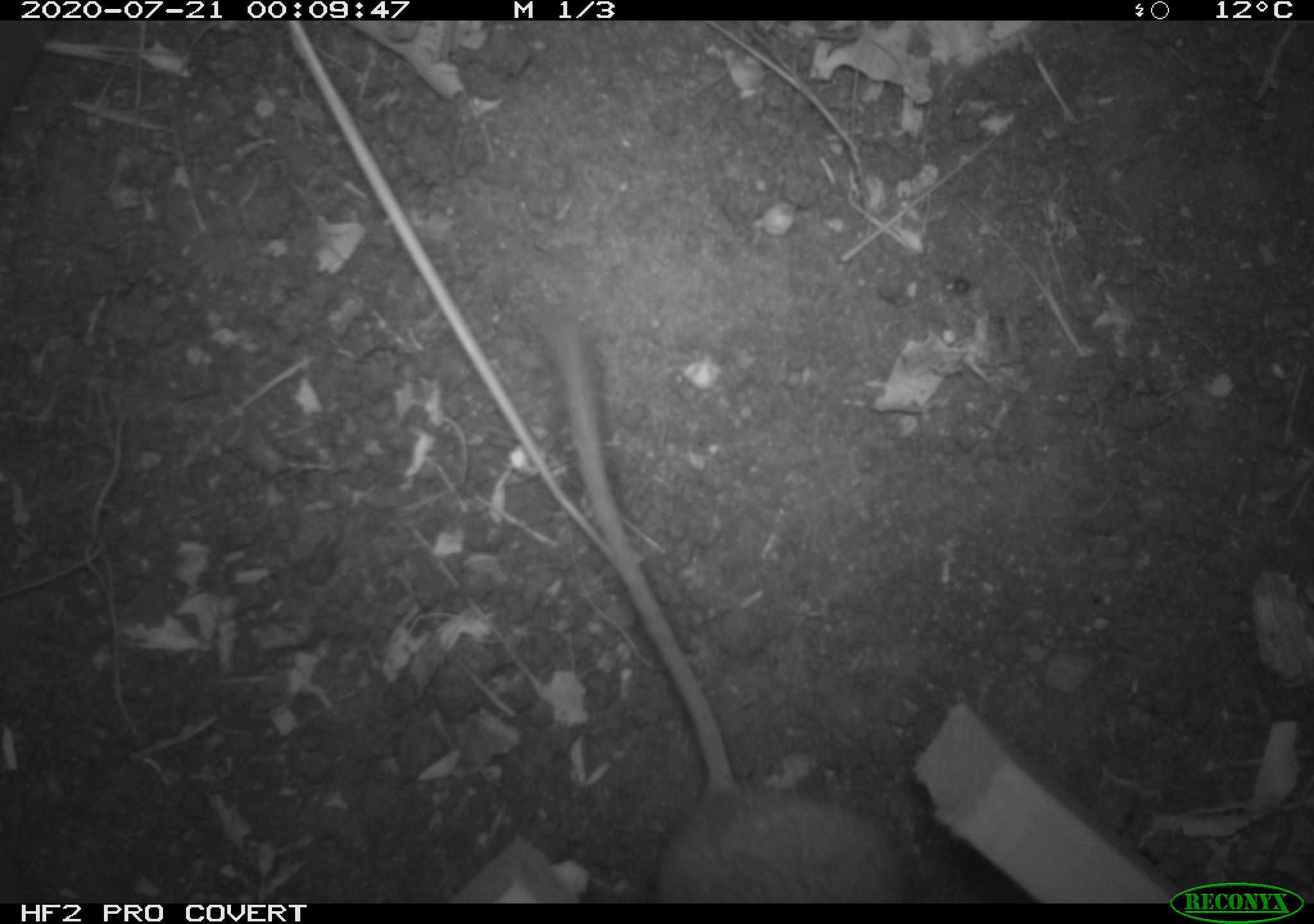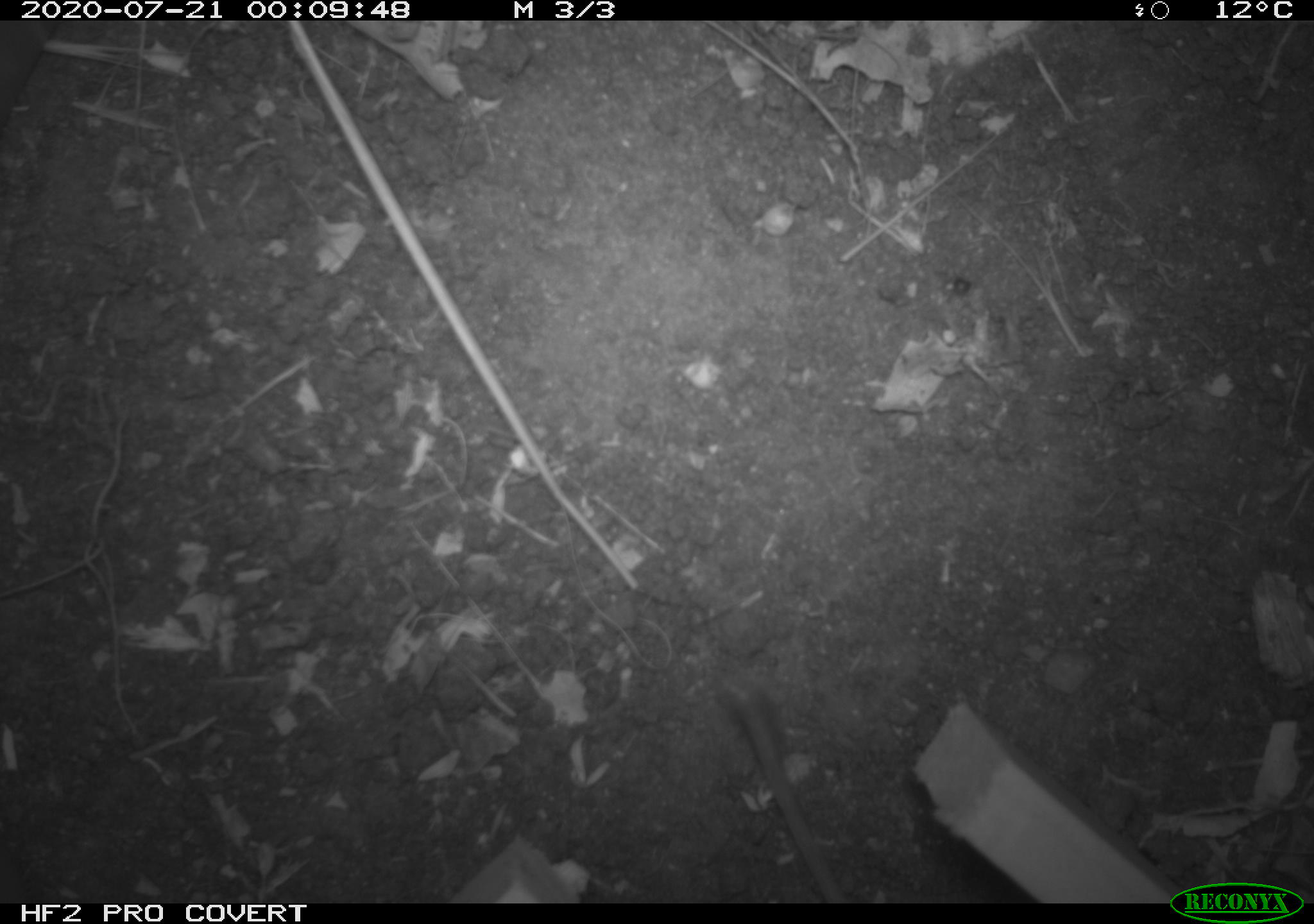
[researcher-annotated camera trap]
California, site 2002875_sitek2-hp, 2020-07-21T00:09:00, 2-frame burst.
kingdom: Animalia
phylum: Chordata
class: Mammalia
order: Rodentia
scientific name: Rodentia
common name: rodent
Rodent (Rodentia).